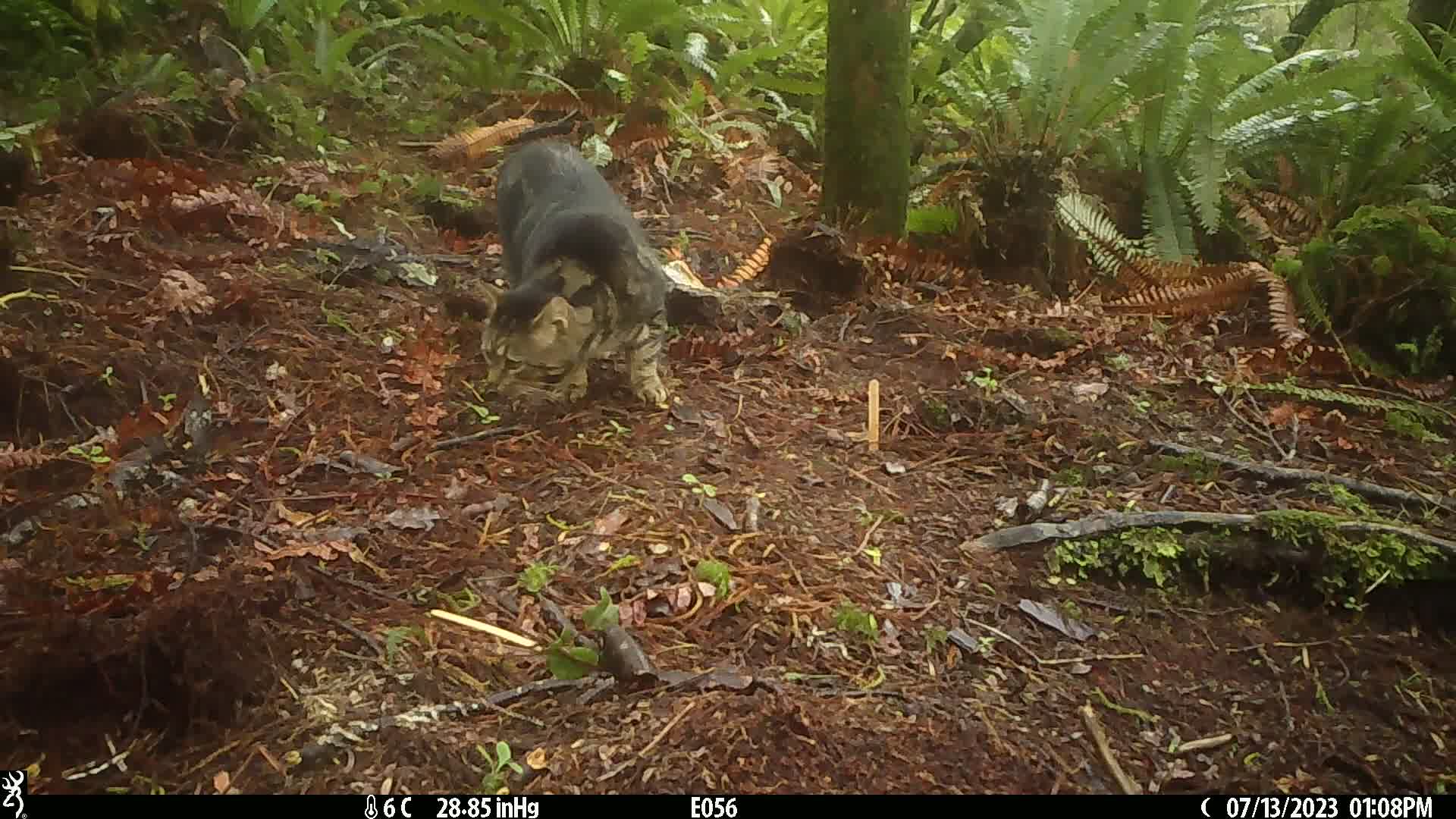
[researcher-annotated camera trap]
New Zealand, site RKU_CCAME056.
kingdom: Animalia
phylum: Chordata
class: Mammalia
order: Carnivora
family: Felidae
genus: Felis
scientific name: Felis catus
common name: domestic cat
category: cat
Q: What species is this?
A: Cat (domestic cat) (Felis catus).